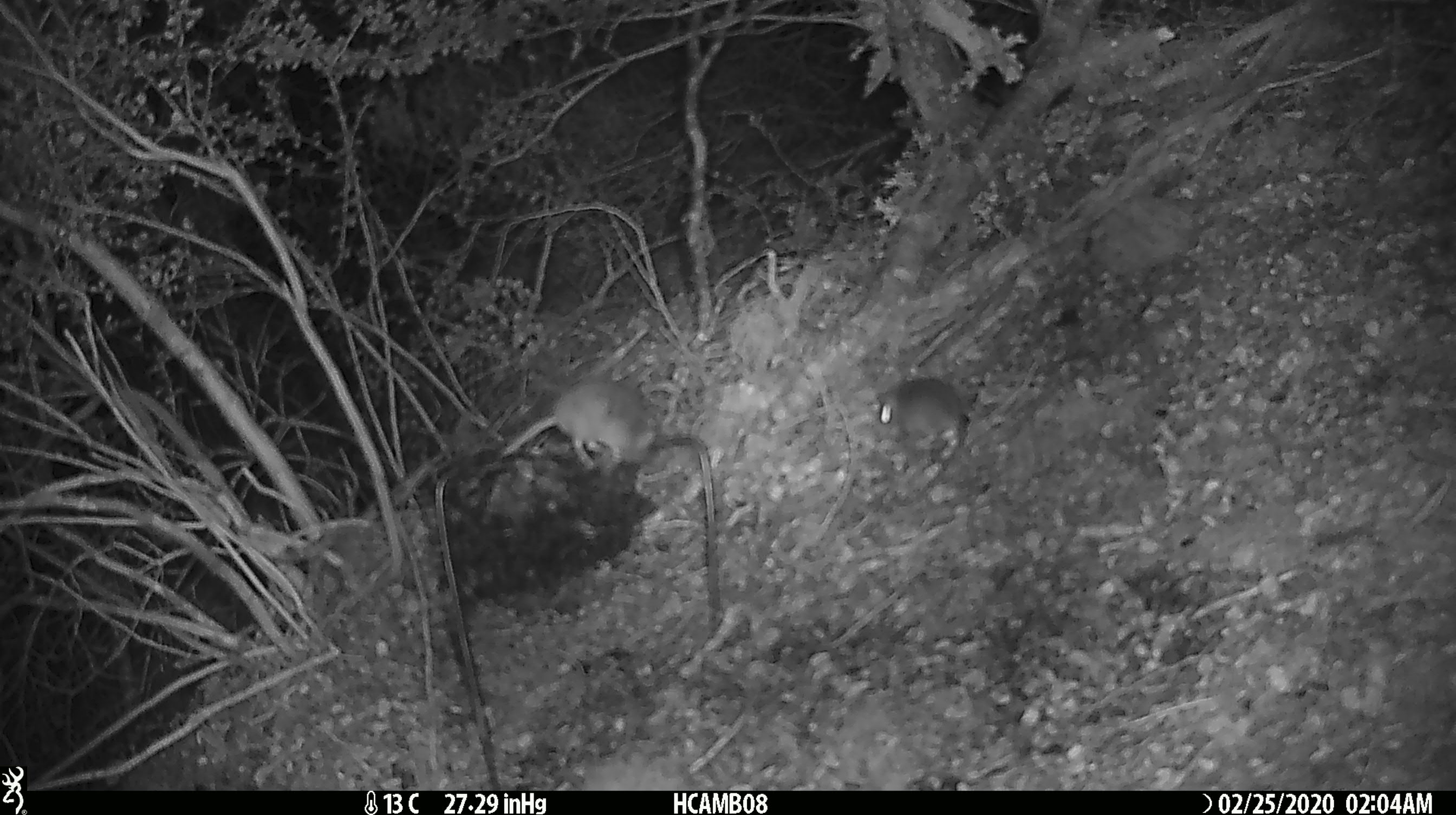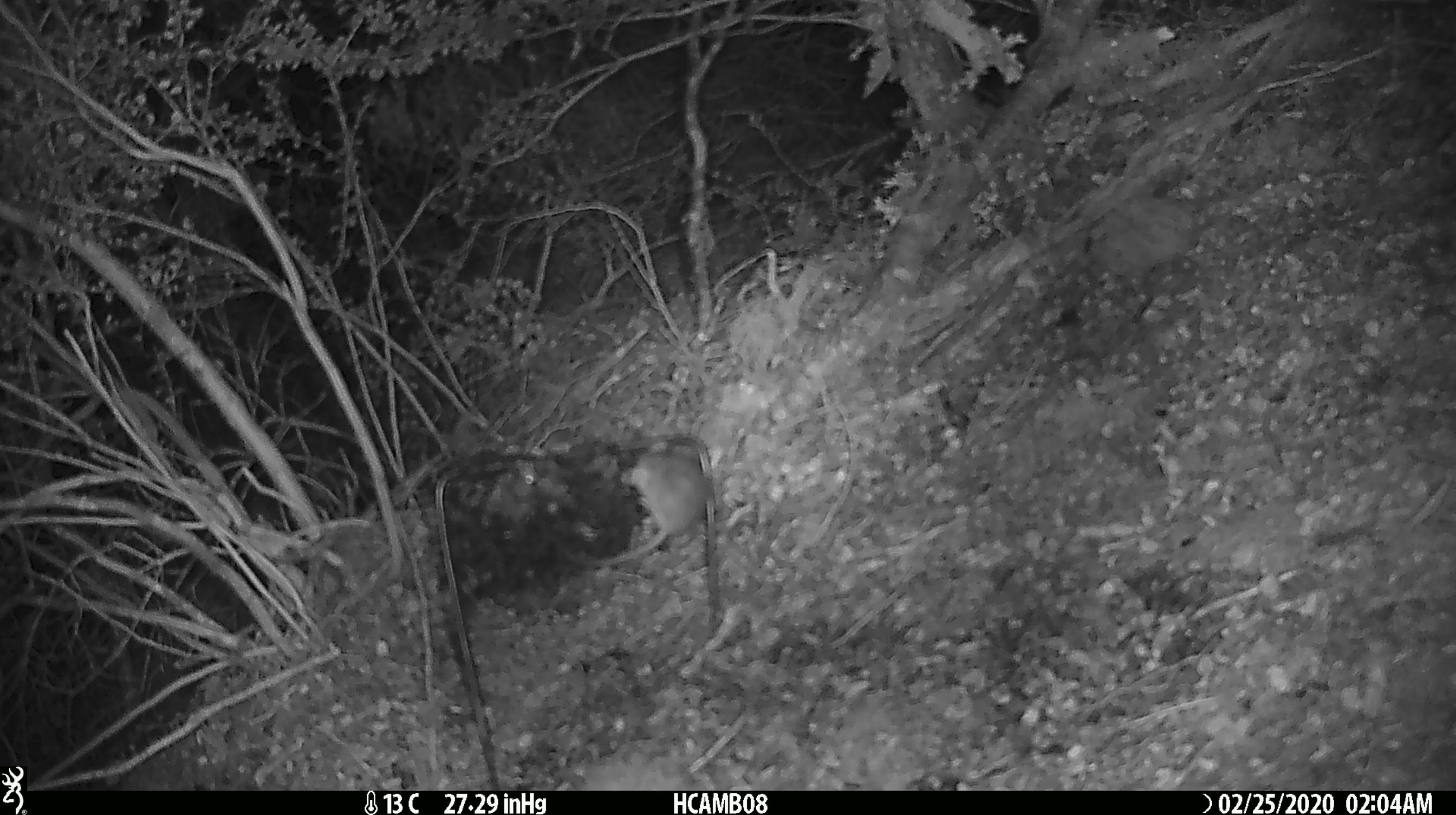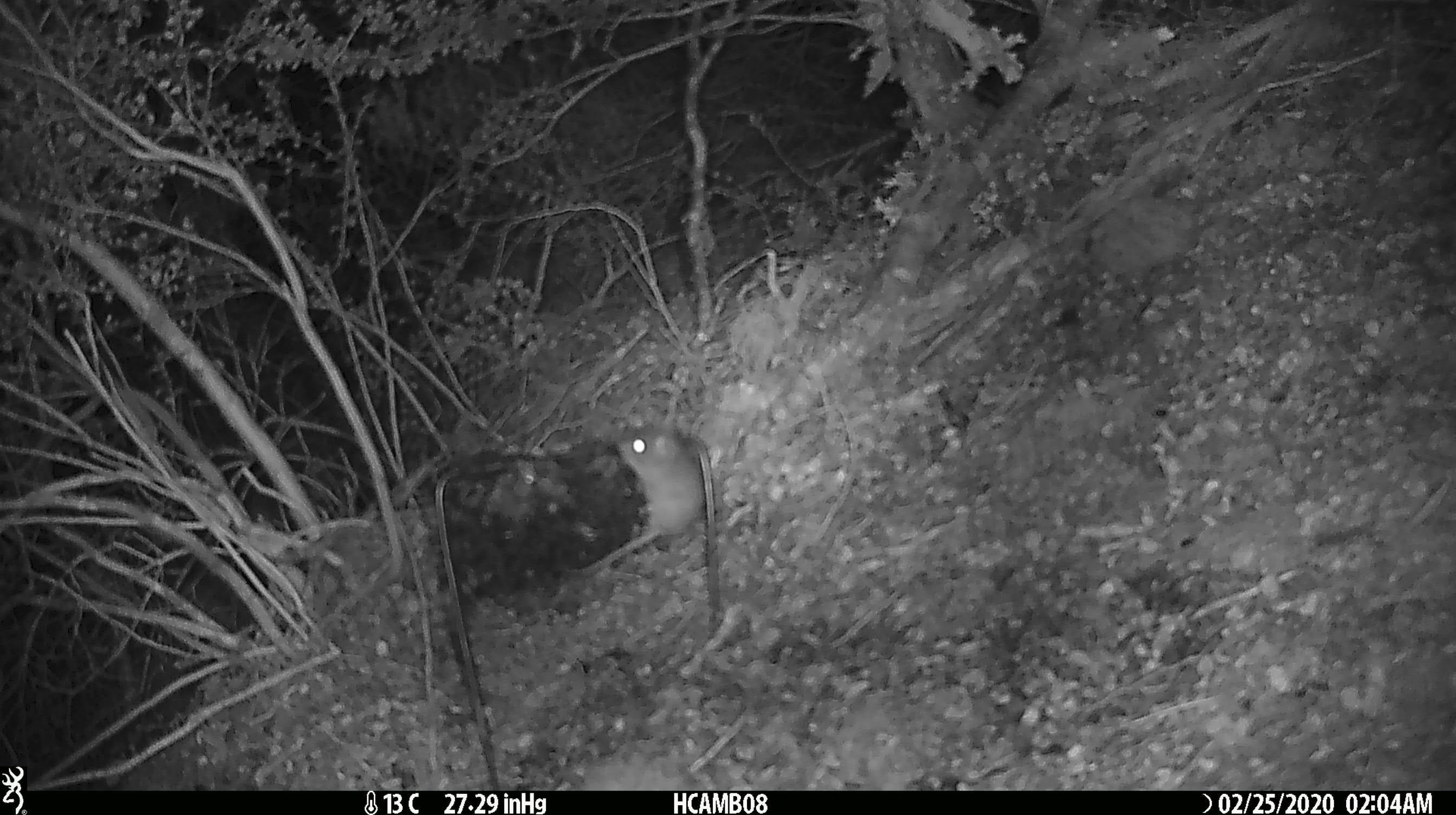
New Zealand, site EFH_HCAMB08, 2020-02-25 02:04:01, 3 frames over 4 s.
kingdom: Animalia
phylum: Chordata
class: Mammalia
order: Rodentia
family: Muridae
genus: Mus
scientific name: Mus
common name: mouse